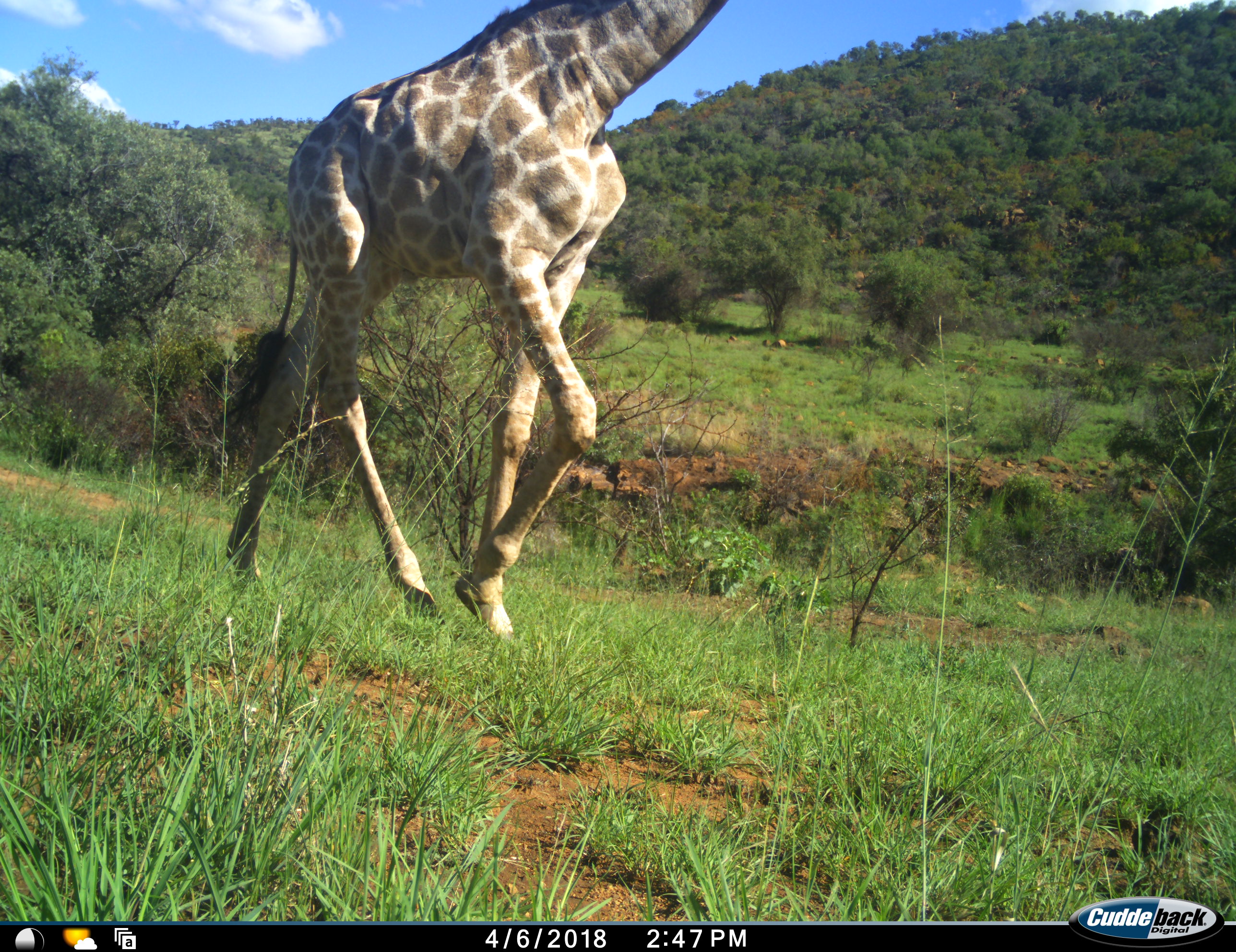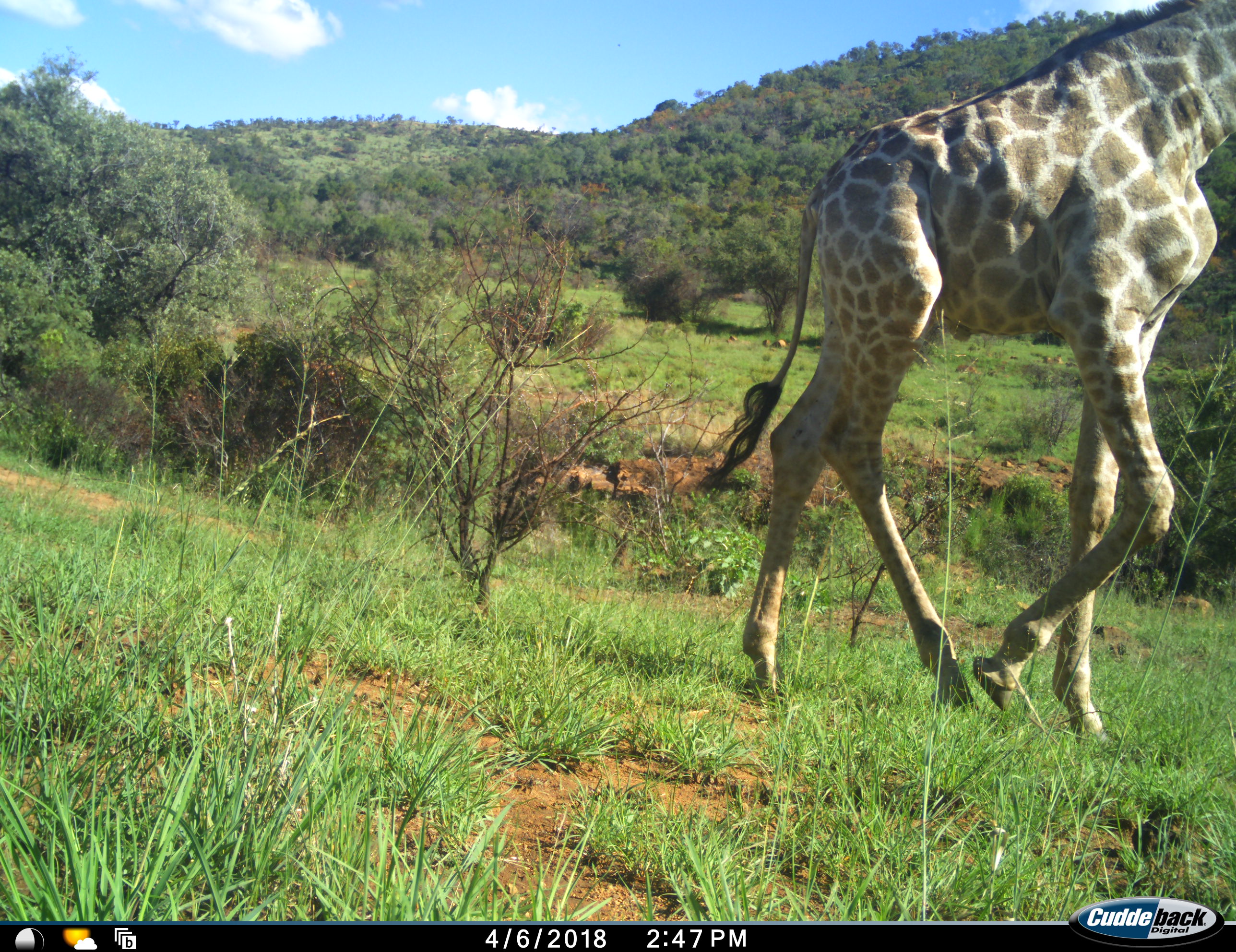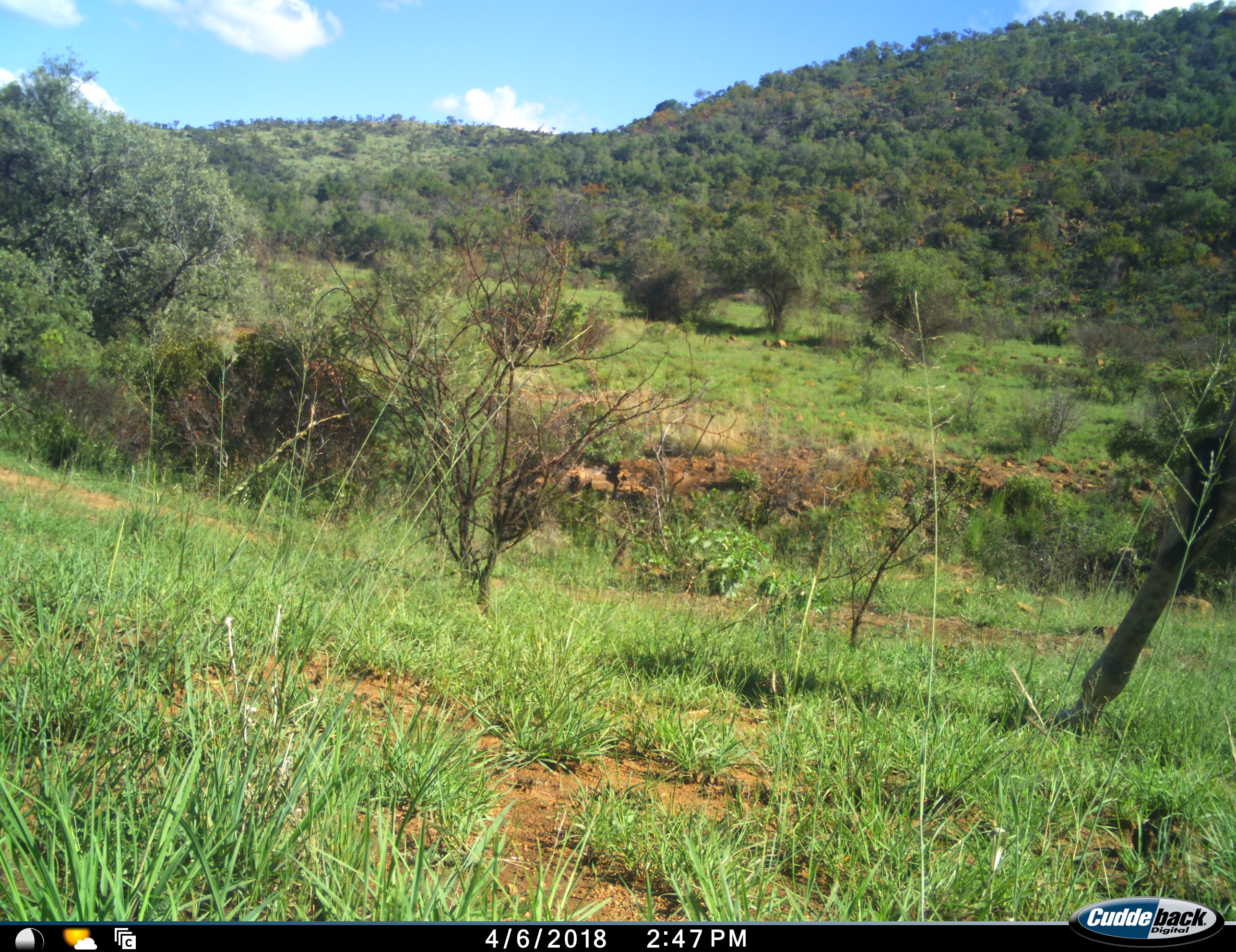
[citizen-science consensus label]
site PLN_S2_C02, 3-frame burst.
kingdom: Animalia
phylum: Chordata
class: Mammalia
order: Artiodactyla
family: Giraffidae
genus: Giraffa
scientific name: Giraffa camelopardalis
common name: giraffe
Giraffe (Giraffa camelopardalis), count 1. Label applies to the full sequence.